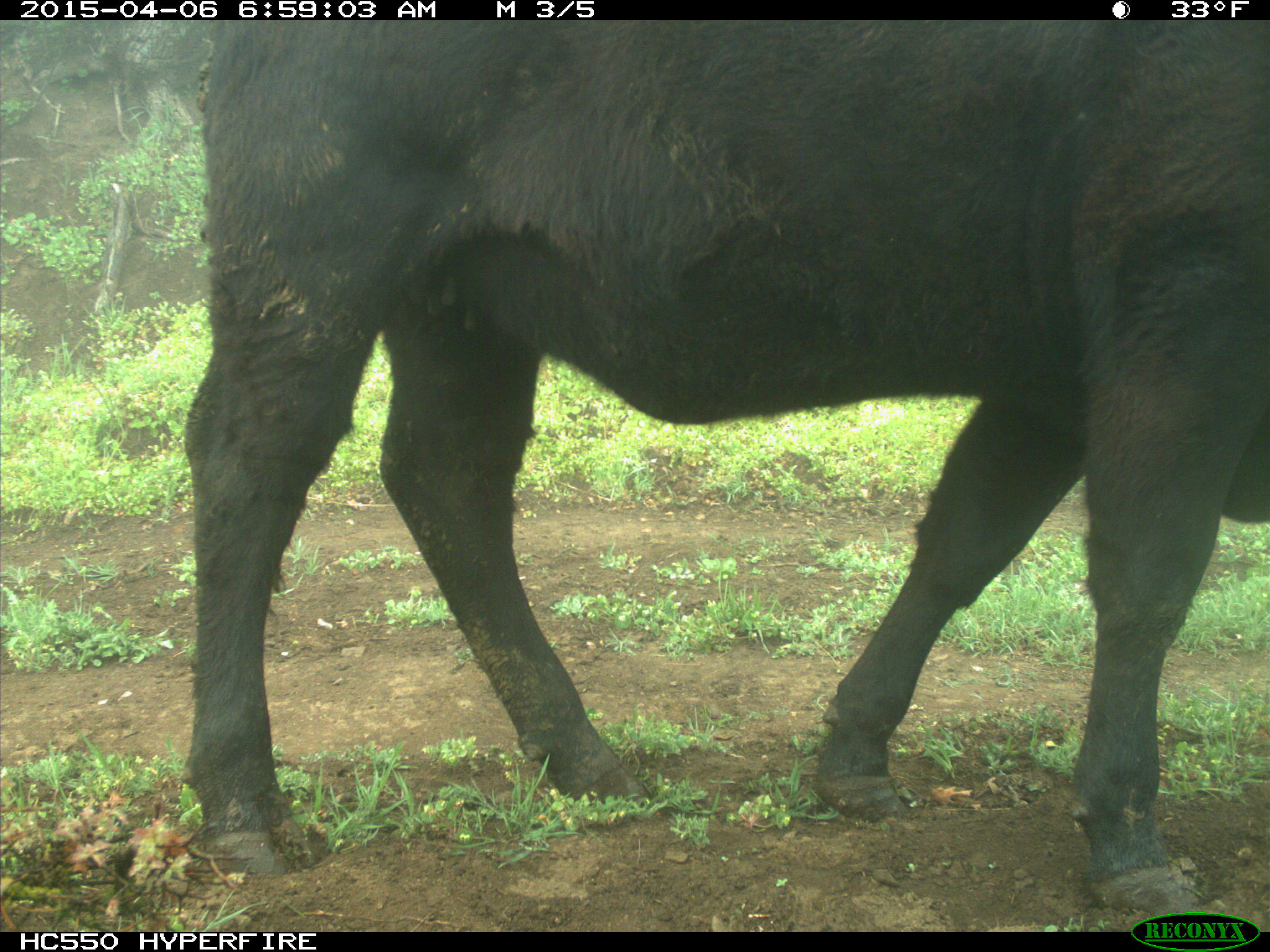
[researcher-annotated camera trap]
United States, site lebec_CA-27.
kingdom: Animalia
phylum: Chordata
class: Mammalia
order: Artiodactyla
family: Bovidae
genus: Bos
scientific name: Bos taurus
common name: domestic cow